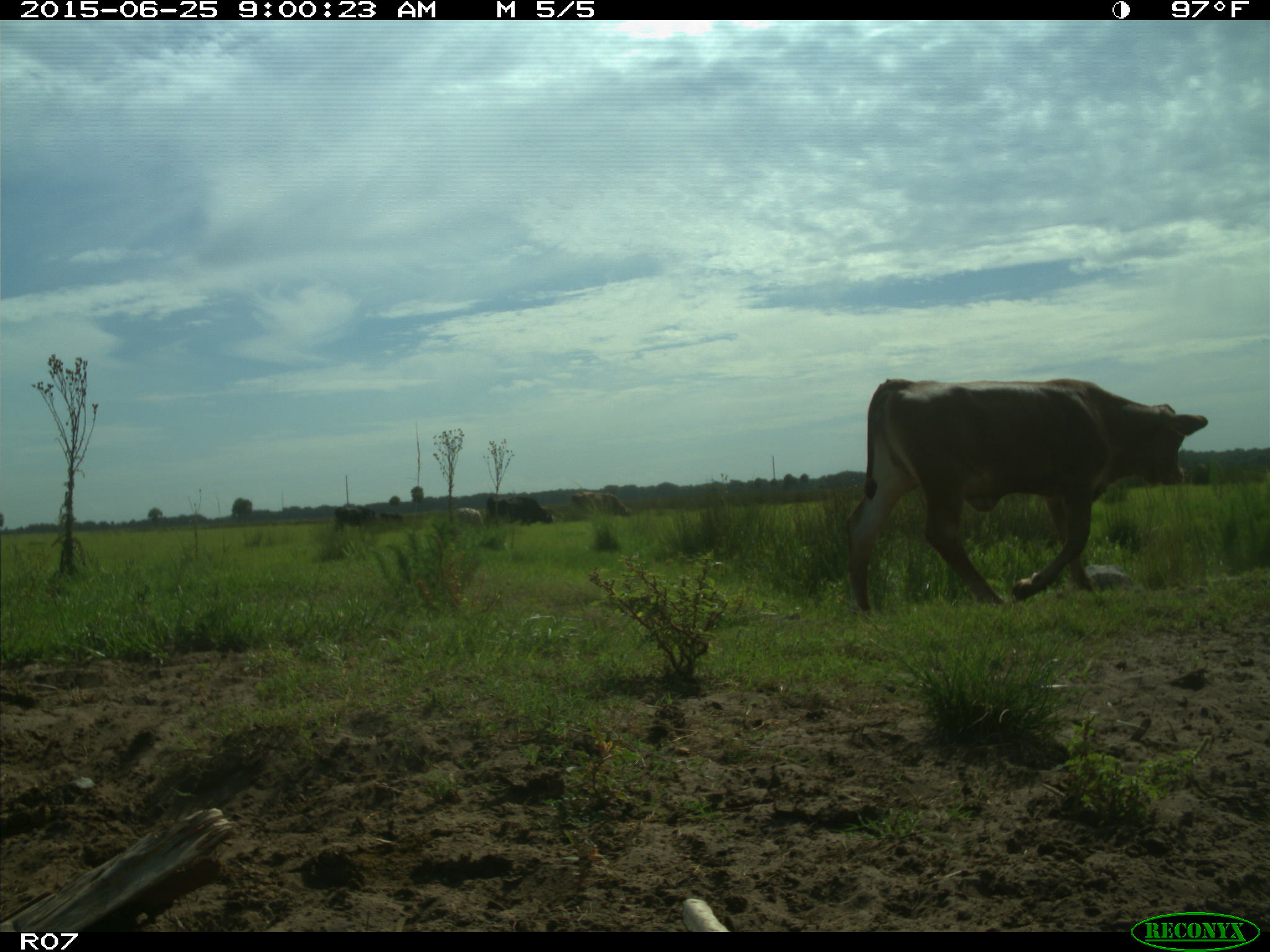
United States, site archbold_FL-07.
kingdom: Animalia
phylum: Chordata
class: Mammalia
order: Artiodactyla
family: Bovidae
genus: Bos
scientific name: Bos taurus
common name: domestic cow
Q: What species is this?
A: Bos taurus (domestic cow).